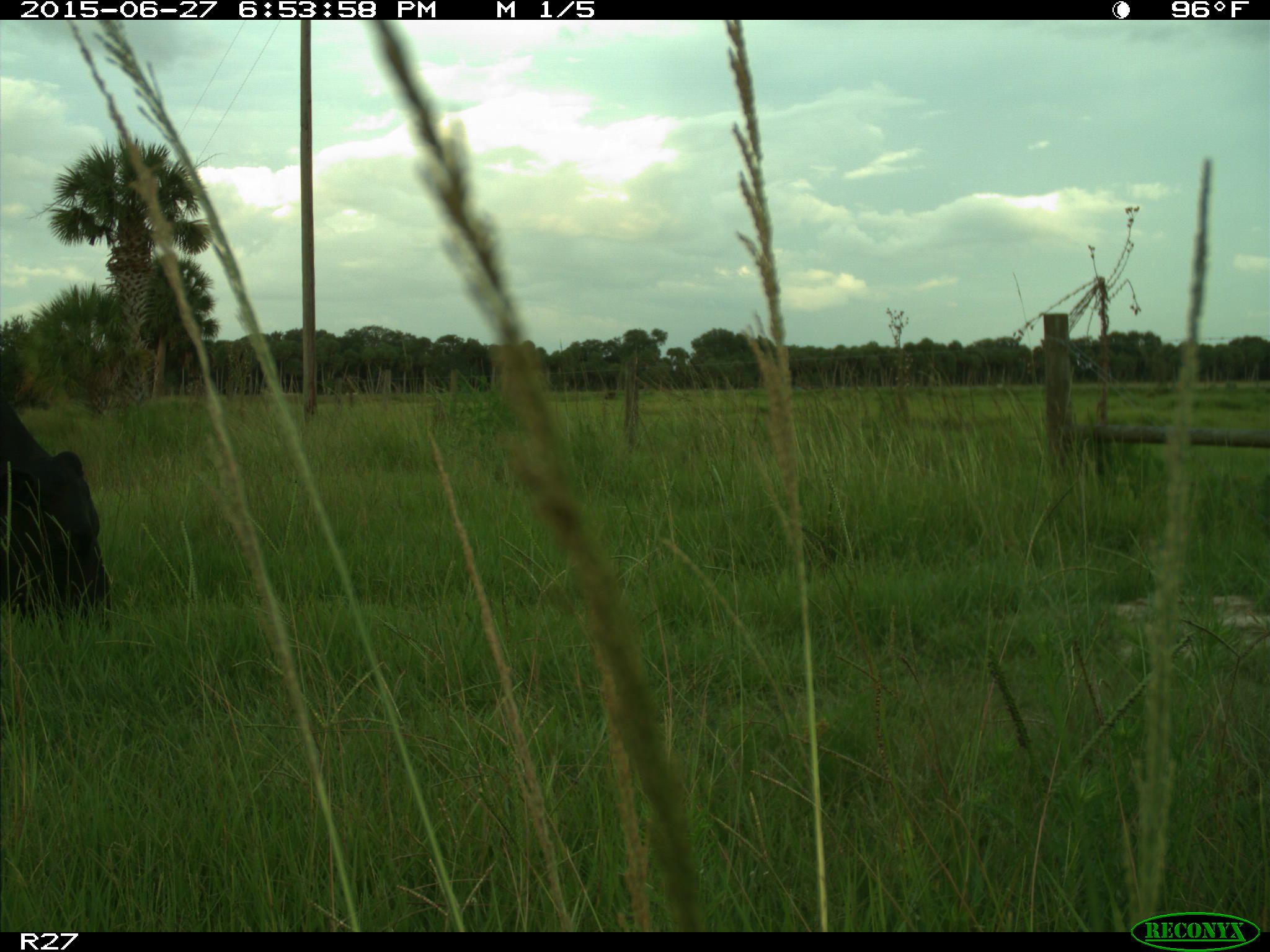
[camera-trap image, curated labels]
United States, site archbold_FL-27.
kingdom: Animalia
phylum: Chordata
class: Mammalia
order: Artiodactyla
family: Bovidae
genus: Bos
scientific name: Bos taurus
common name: domestic cow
Bos taurus (domestic cow).